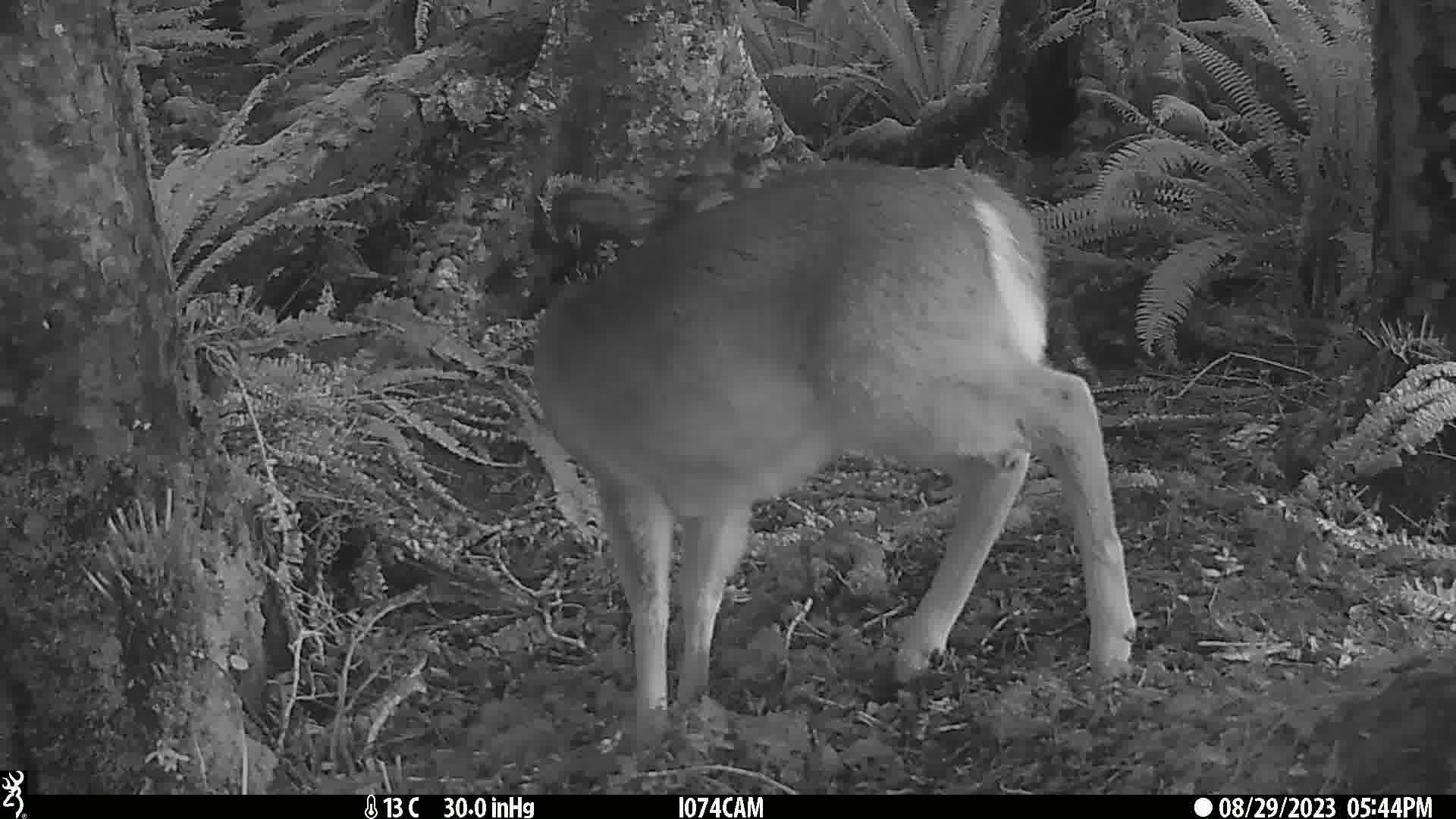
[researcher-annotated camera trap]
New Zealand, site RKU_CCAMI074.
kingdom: Animalia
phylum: Chordata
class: Mammalia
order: Artiodactyla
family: Cervidae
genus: Odocoileus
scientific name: Odocoileus virginianus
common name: white-tailed deer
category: white tailed deer